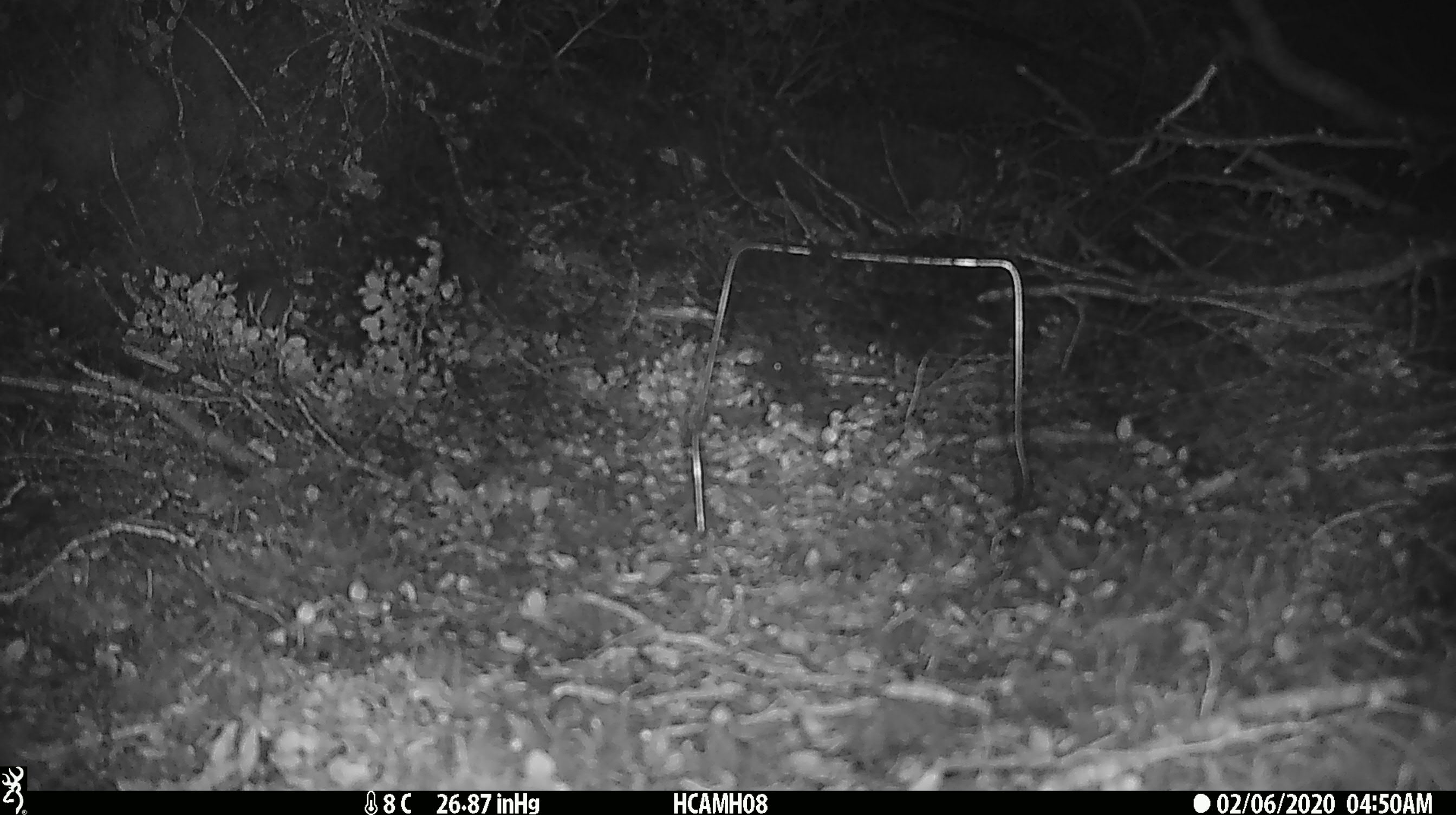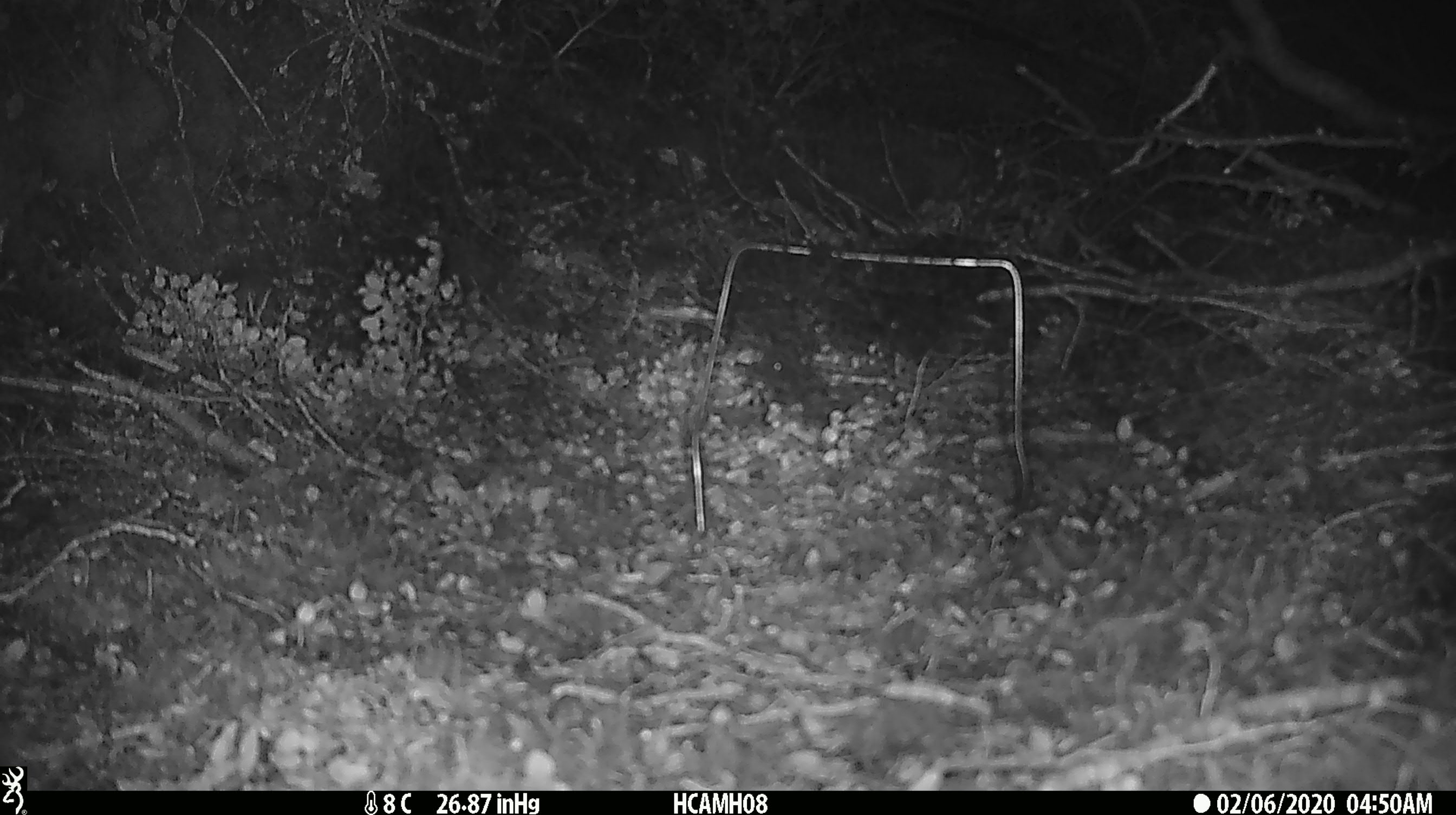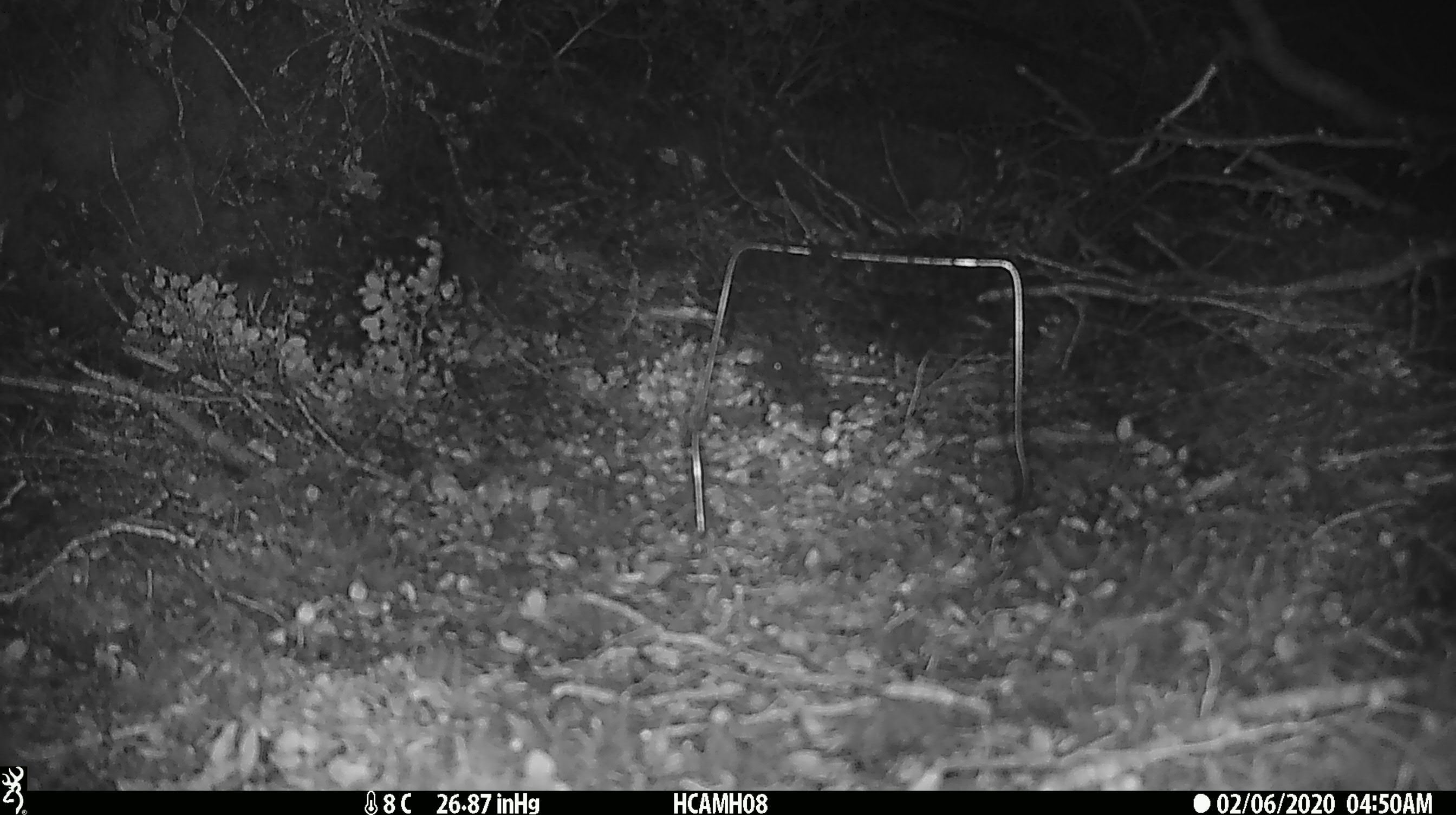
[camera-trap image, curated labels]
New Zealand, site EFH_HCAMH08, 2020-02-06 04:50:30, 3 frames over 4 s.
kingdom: Animalia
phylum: Chordata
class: Mammalia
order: Rodentia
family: Muridae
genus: Mus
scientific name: Mus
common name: mouse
Mouse (Mus).